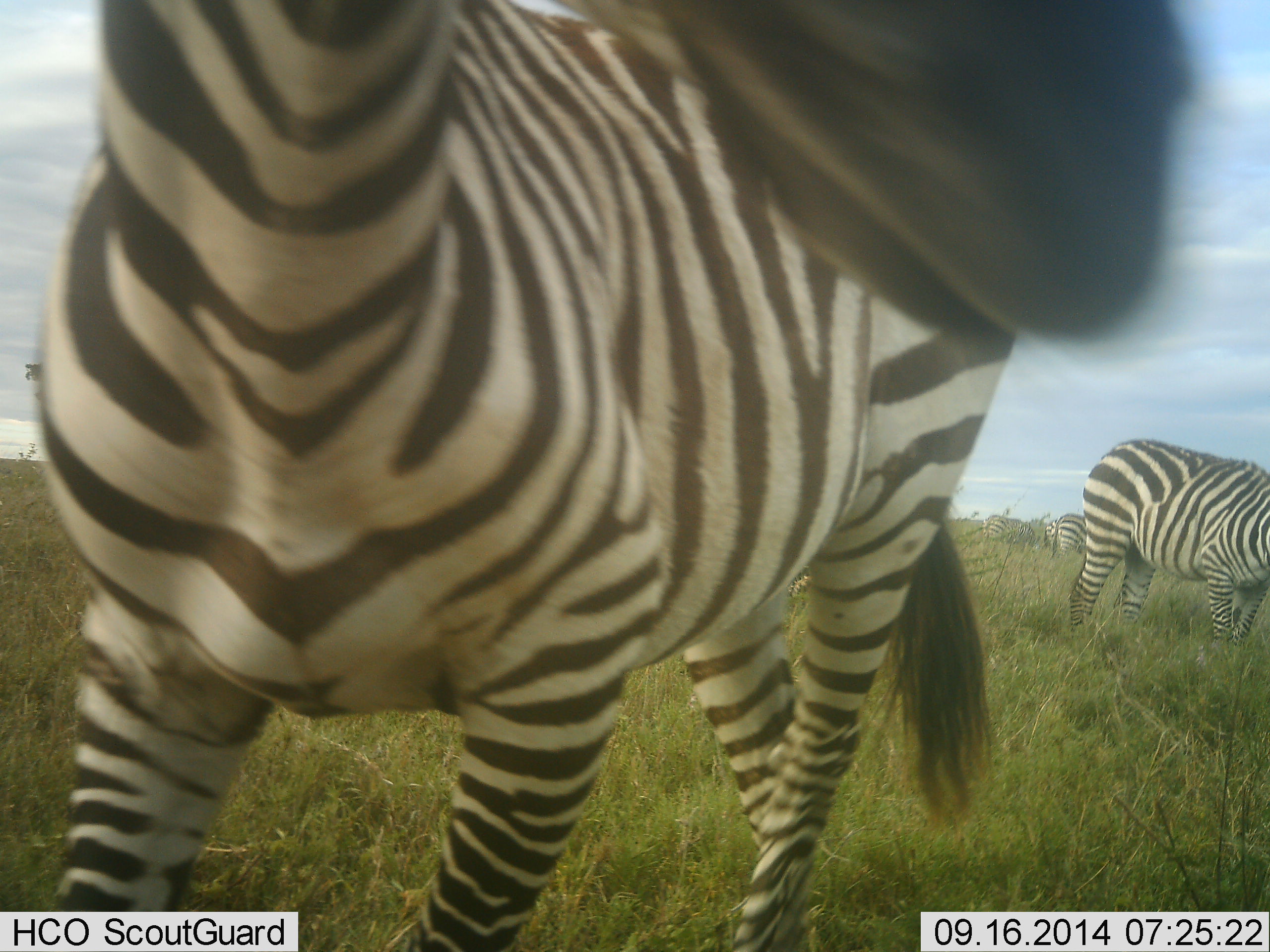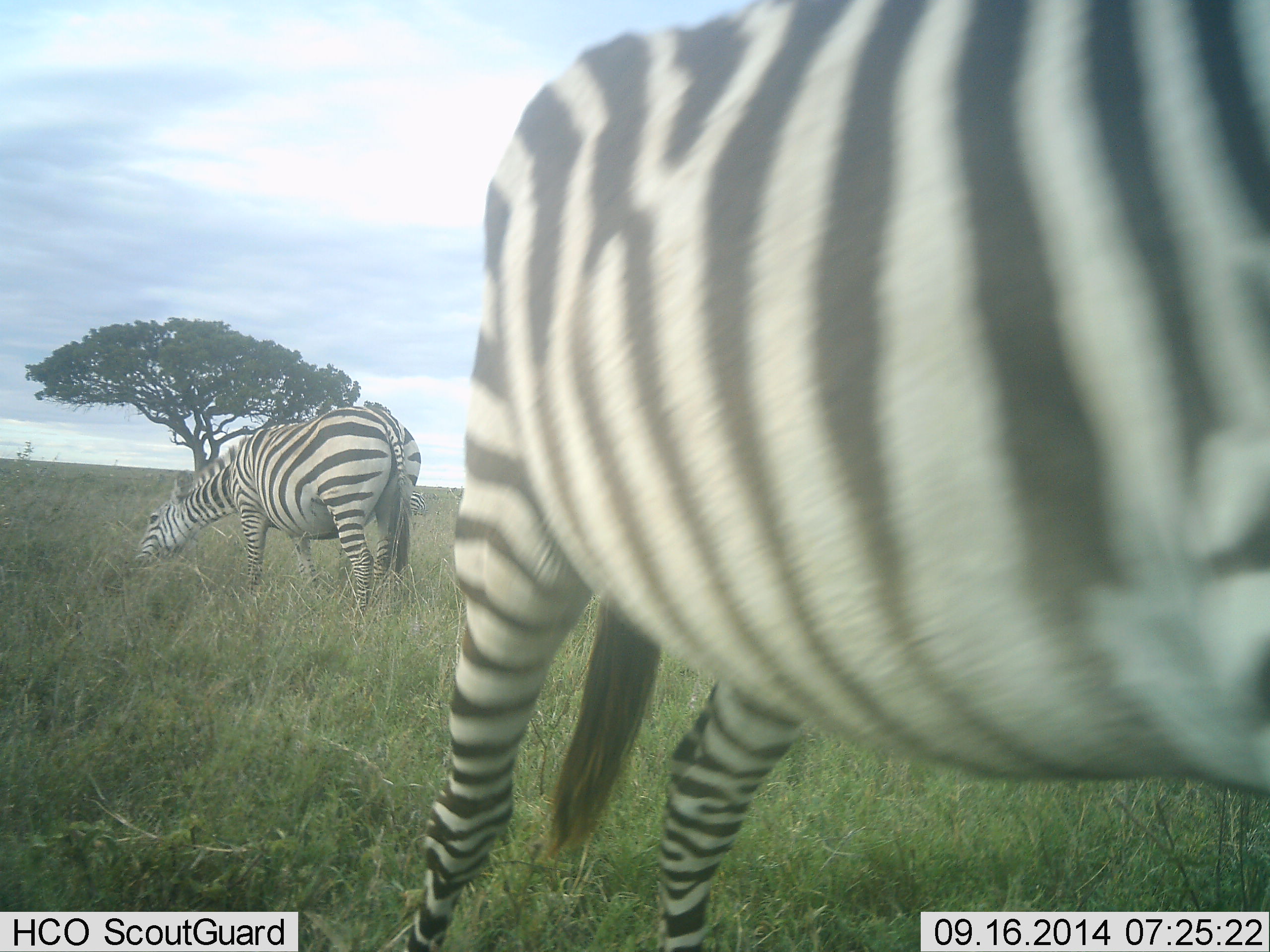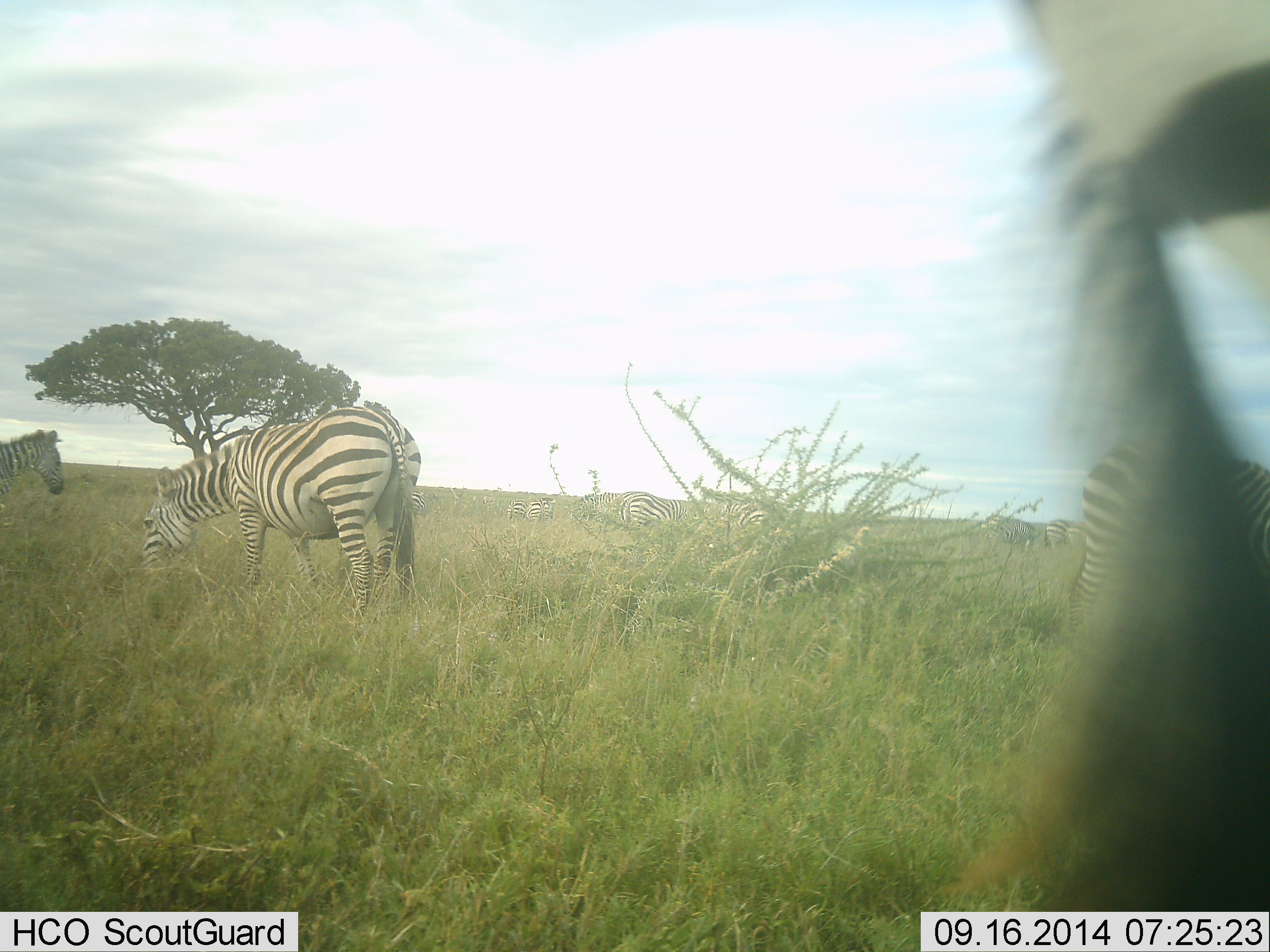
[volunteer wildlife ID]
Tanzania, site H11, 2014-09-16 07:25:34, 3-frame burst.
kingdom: Animalia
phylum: Chordata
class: Mammalia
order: Perissodactyla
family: Equidae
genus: Equus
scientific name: Equus quagga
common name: plains zebra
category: zebra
Zebra (plains zebra) (Equus quagga), count 4. Behavior (volunteer vote fractions): standing 20%, resting 10%, moving 80%, interacting 0%. Young present (vote fraction): 0%. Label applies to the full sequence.